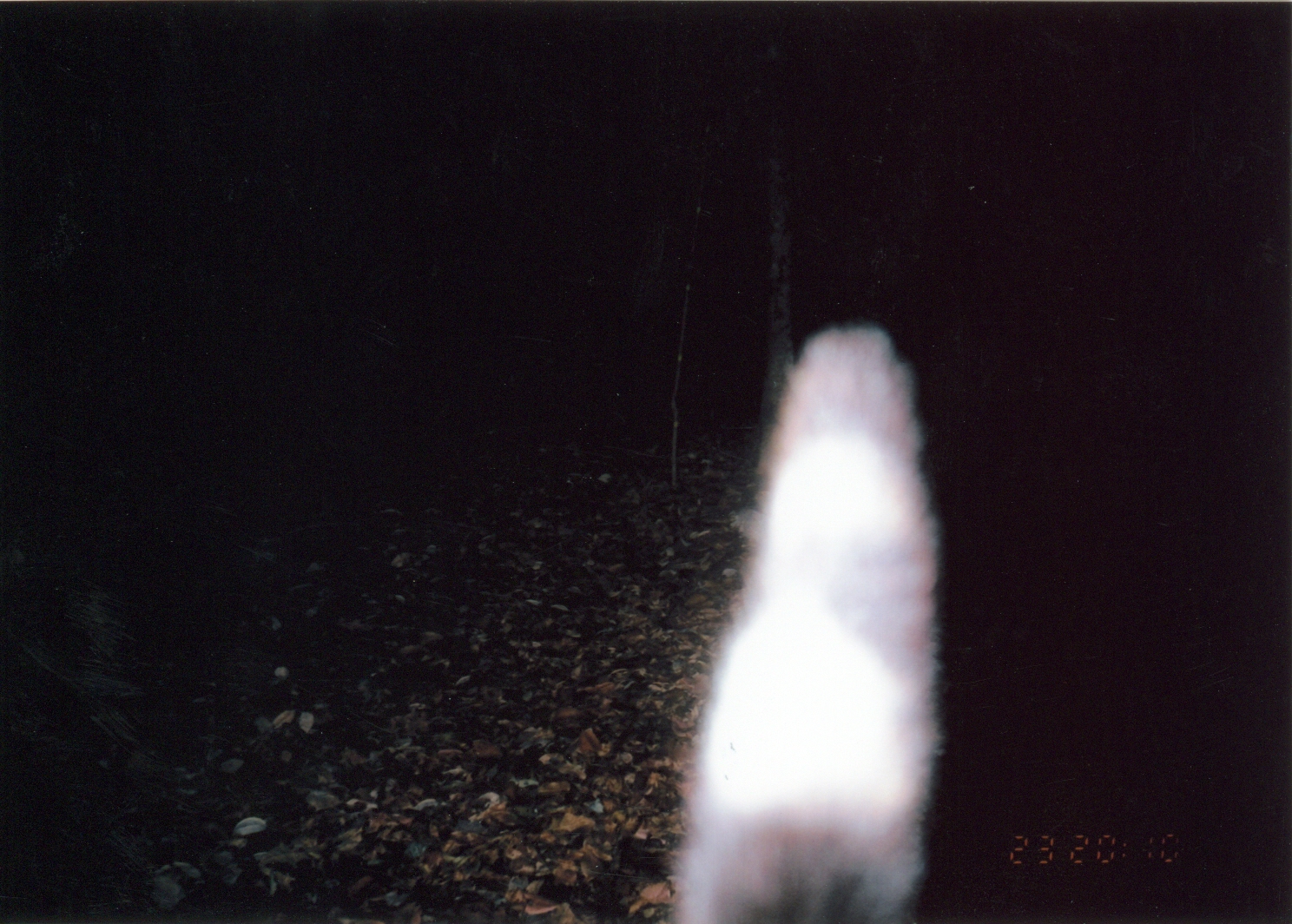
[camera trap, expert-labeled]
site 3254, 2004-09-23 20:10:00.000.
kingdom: Animalia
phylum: Chordata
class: Mammalia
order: Carnivora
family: Herpestidae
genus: Bdeogale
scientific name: Bdeogale jacksoni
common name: jackson's mongoose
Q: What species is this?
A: Bdeogale jacksoni (jackson's mongoose).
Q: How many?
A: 1.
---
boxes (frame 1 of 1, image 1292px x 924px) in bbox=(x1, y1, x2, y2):
bdeogale jacksoni: bbox=(677, 322, 943, 924)